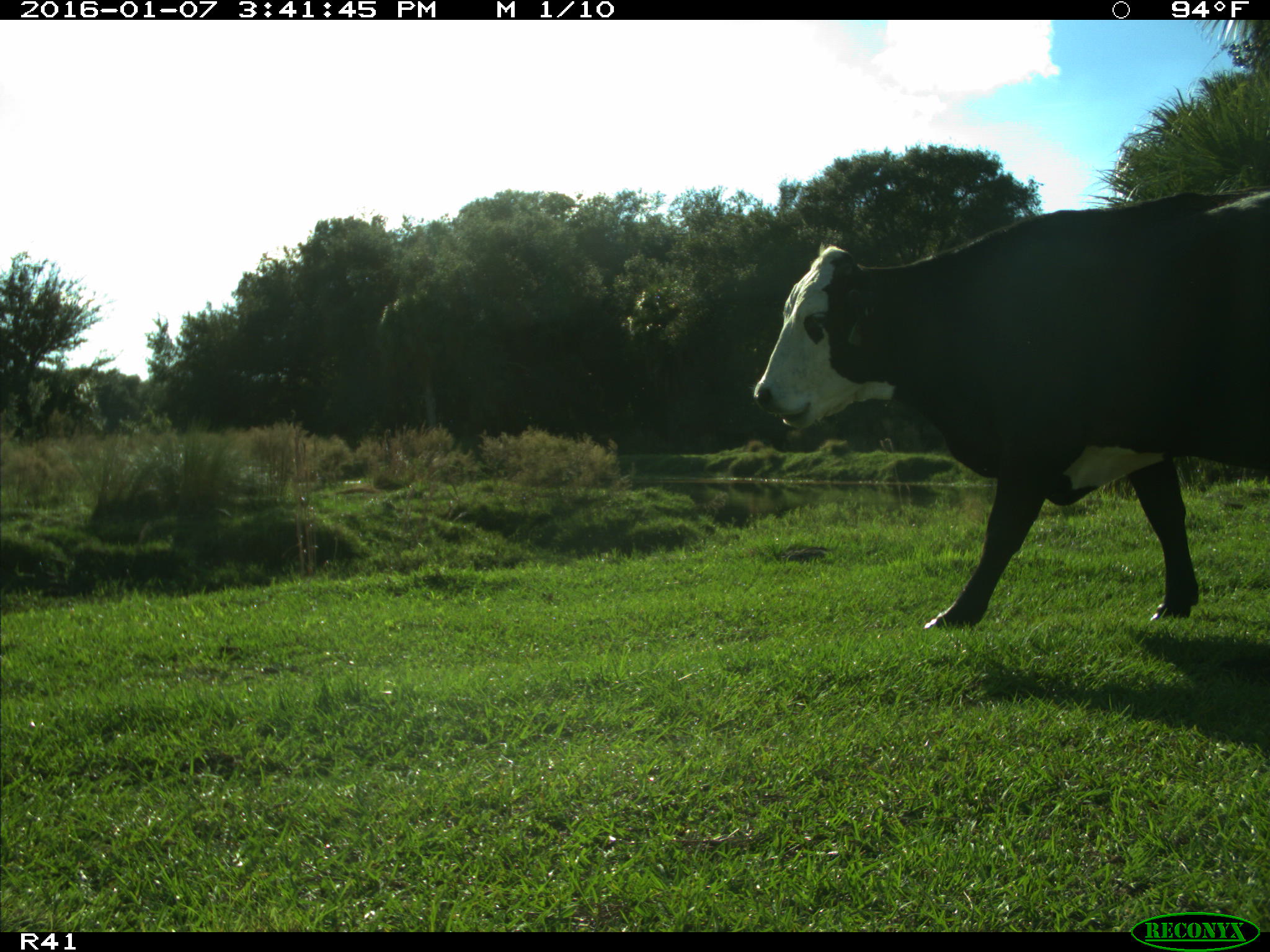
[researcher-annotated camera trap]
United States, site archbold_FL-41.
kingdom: Animalia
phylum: Chordata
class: Mammalia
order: Artiodactyla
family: Bovidae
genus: Bos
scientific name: Bos taurus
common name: domestic cow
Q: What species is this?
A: Bos taurus (domestic cow).